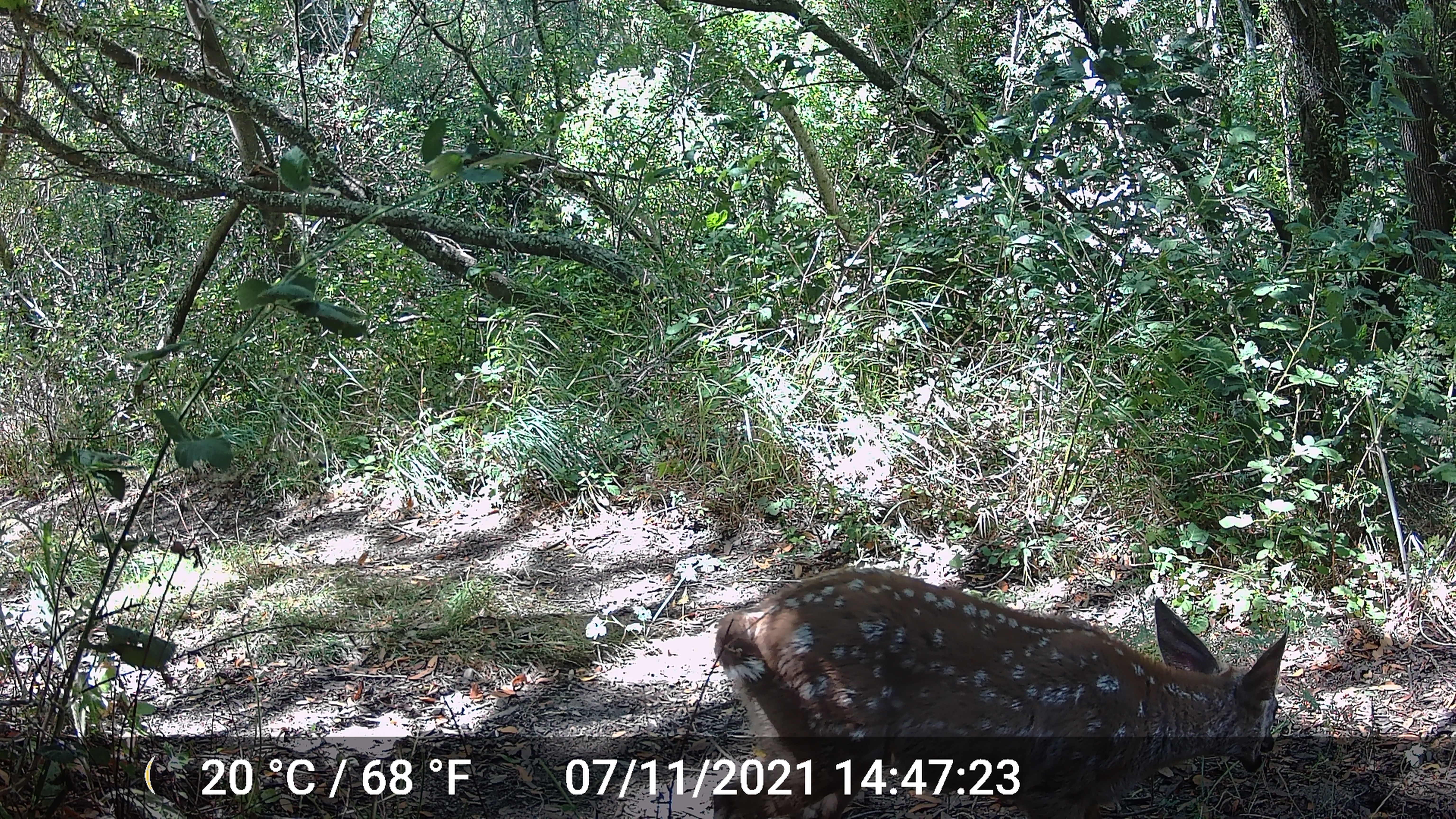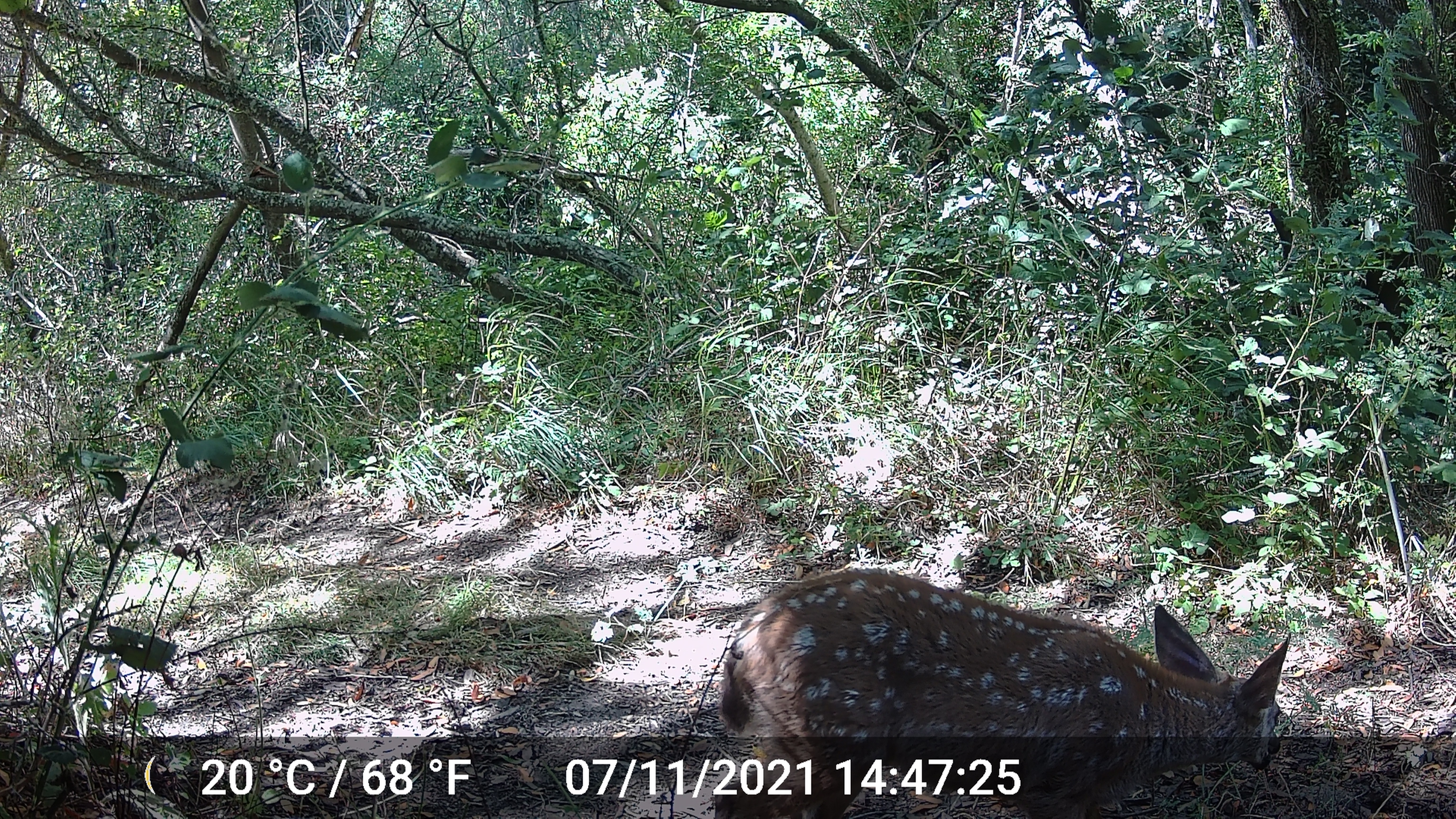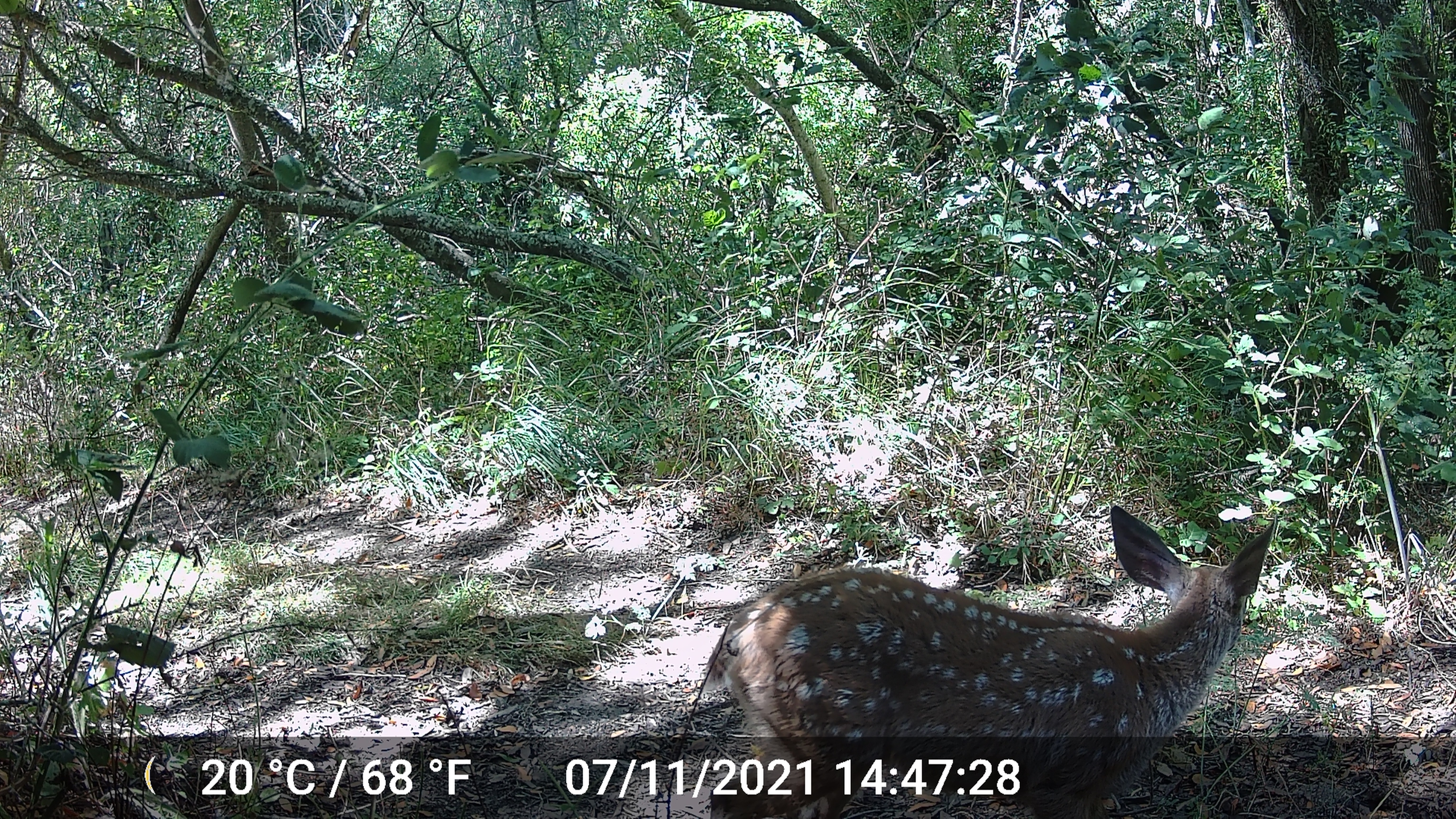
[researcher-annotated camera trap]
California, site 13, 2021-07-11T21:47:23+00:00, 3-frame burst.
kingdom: Animalia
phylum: Chordata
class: Mammalia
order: Artiodactyla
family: Cervidae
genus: Odocoileus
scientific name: Odocoileus hemionus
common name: mule deer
Mule deer (Odocoileus hemionus).